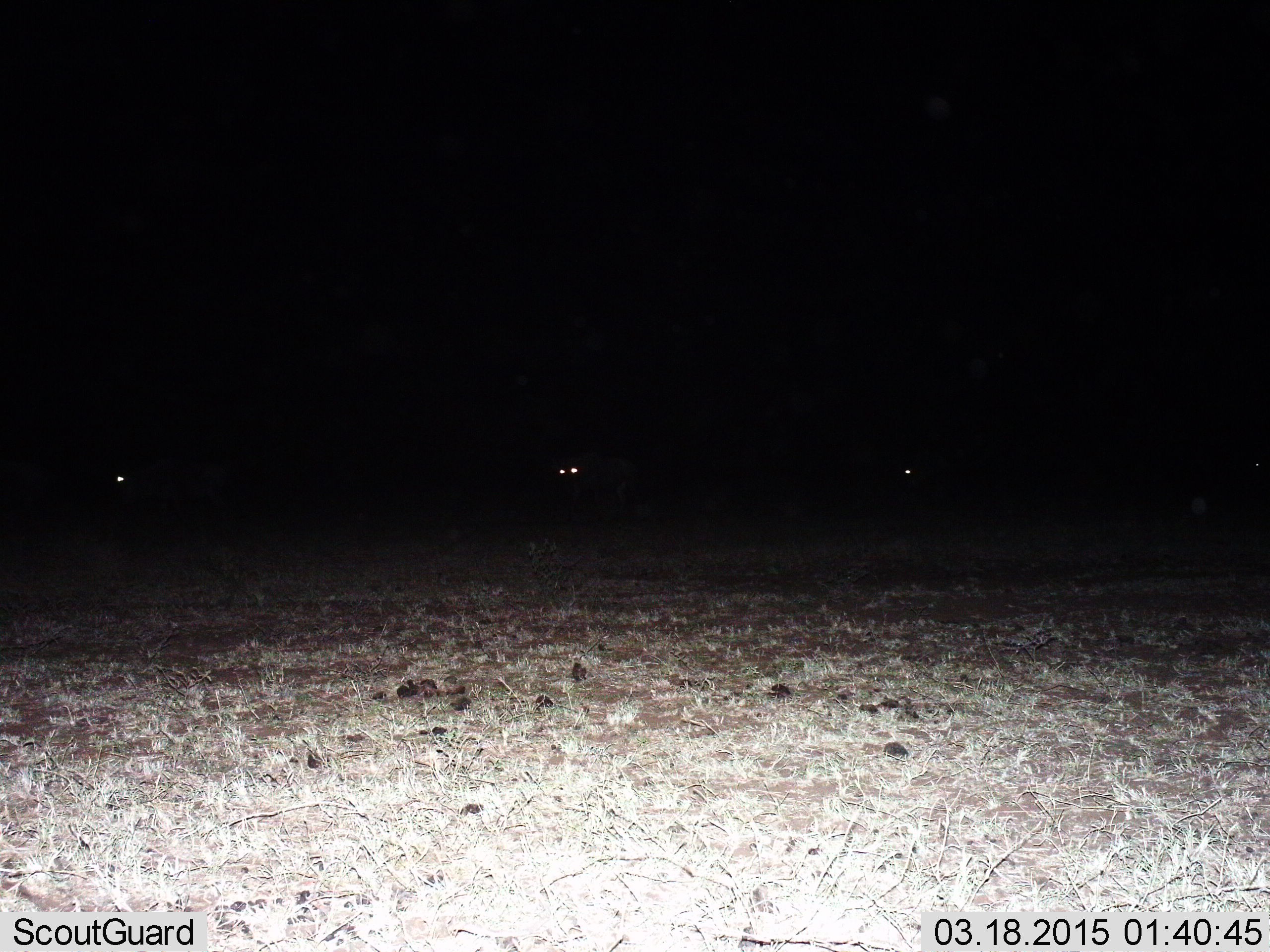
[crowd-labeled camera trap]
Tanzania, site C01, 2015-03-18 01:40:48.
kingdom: Animalia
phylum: Chordata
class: Mammalia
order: Artiodactyla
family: Bovidae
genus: Connochaetes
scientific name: Connochaetes taurinus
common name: blue wildebeest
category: wildebeest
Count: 3.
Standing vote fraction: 20%.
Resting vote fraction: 0%.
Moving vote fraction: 80%.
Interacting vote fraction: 0%.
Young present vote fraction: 0%.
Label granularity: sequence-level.